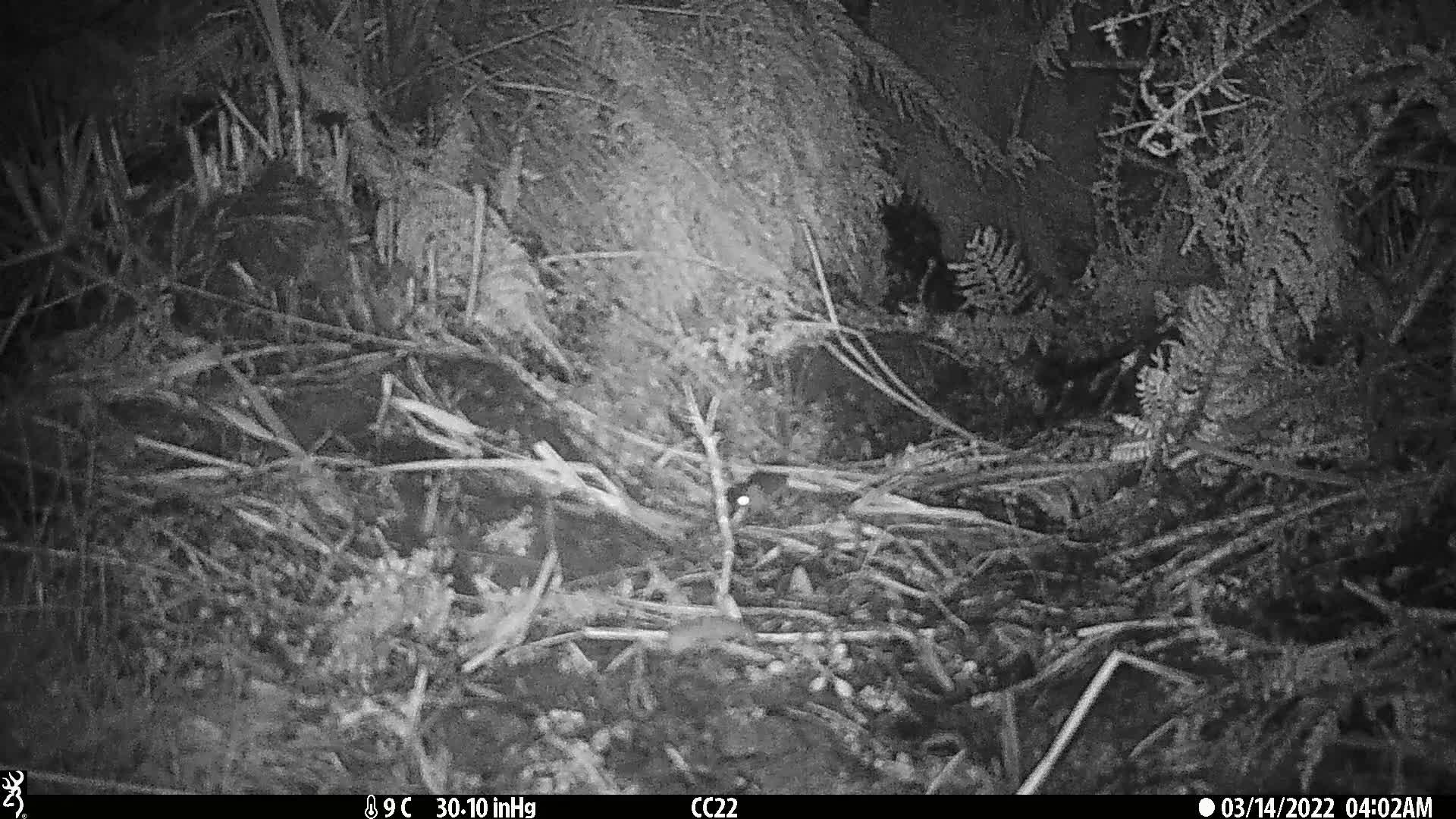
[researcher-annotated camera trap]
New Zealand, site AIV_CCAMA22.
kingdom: Animalia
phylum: Chordata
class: Mammalia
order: Rodentia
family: Muridae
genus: Mus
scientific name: Mus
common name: mouse